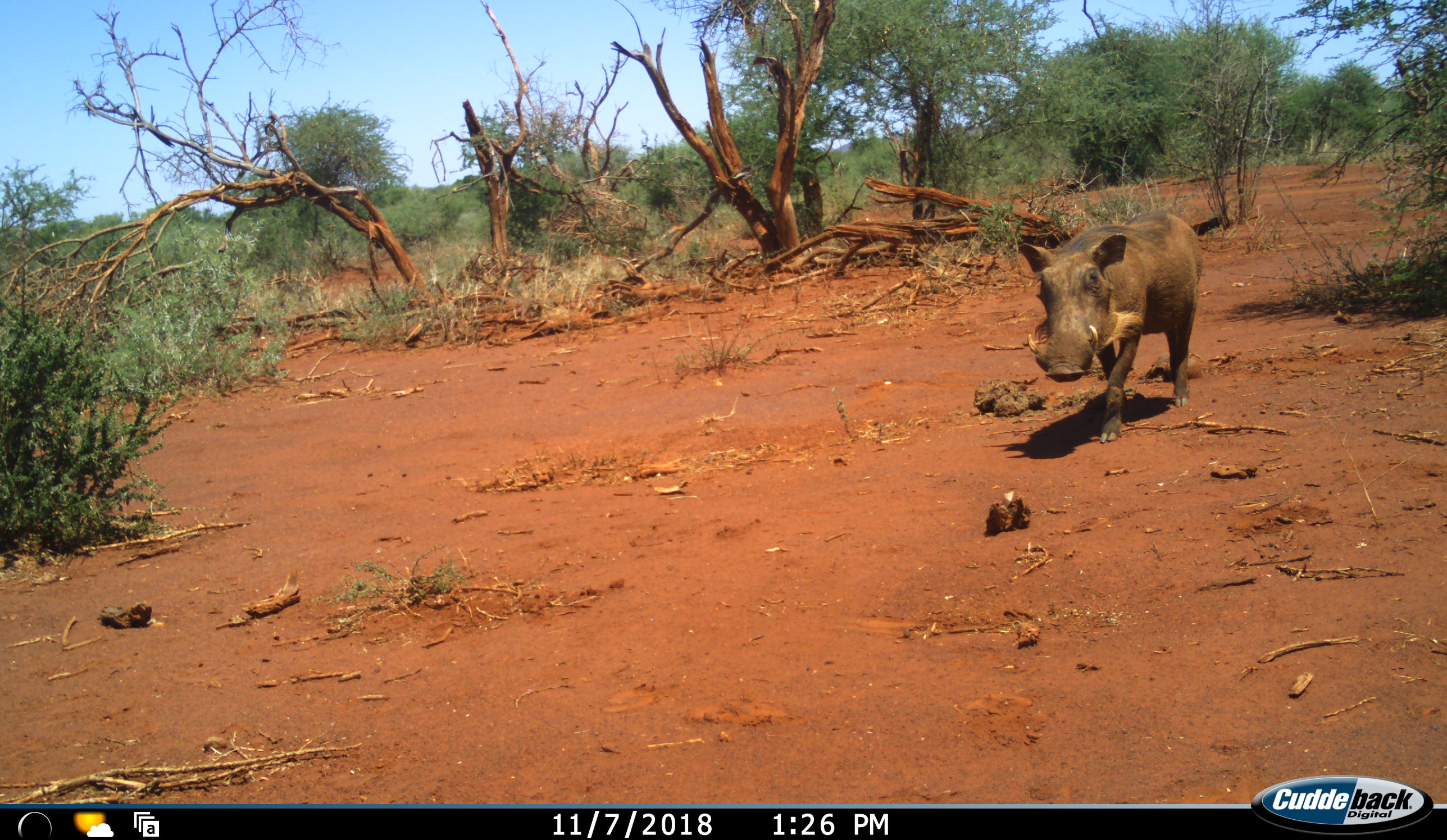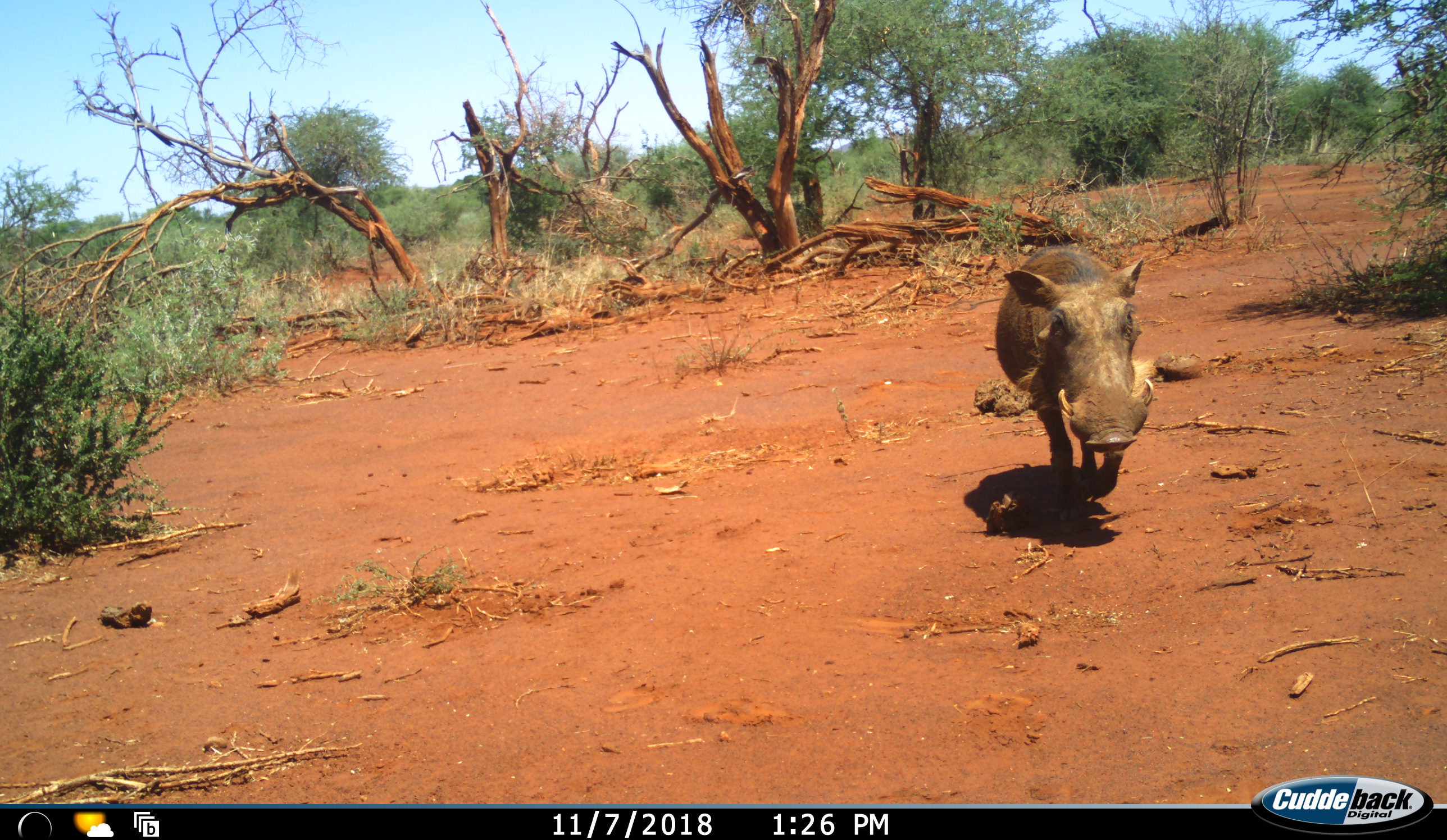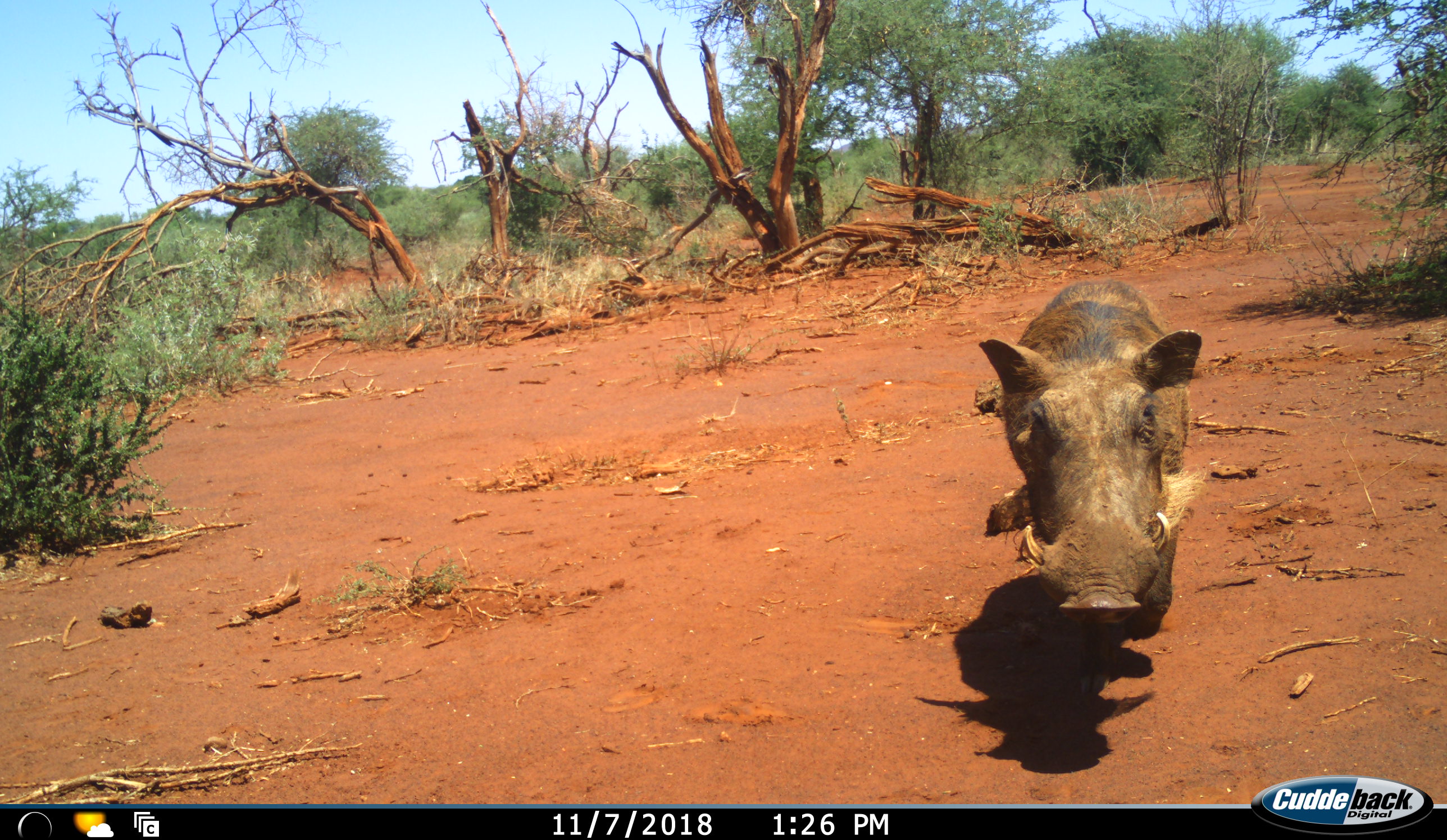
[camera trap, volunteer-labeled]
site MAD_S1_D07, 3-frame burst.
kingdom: Animalia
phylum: Chordata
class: Mammalia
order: Artiodactyla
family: Suidae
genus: Phacochoerus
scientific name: Phacochoerus africanus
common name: warthog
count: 1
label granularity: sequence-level